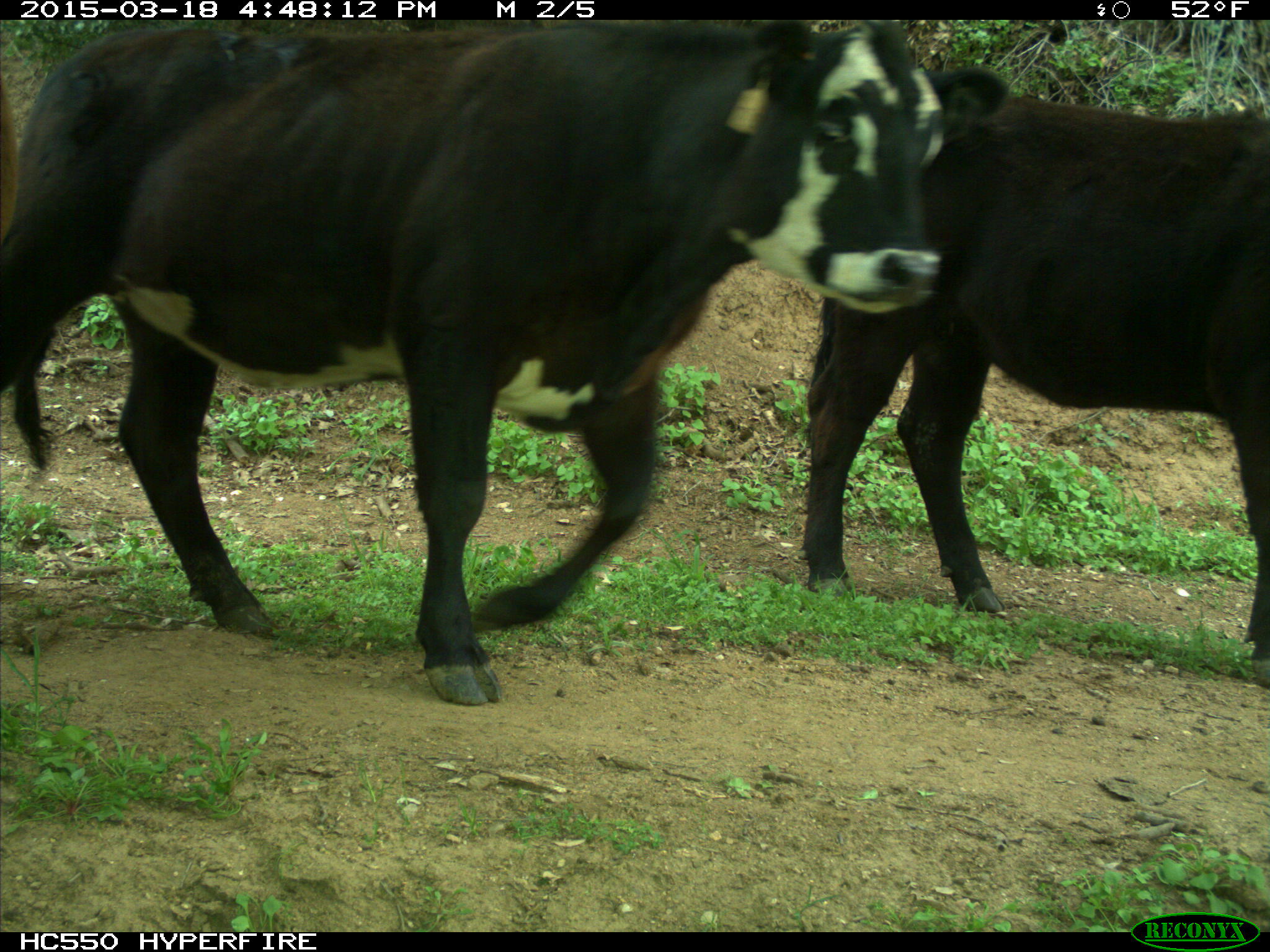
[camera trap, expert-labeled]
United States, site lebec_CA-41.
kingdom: Animalia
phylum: Chordata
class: Mammalia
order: Artiodactyla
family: Bovidae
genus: Bos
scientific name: Bos taurus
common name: domestic cow